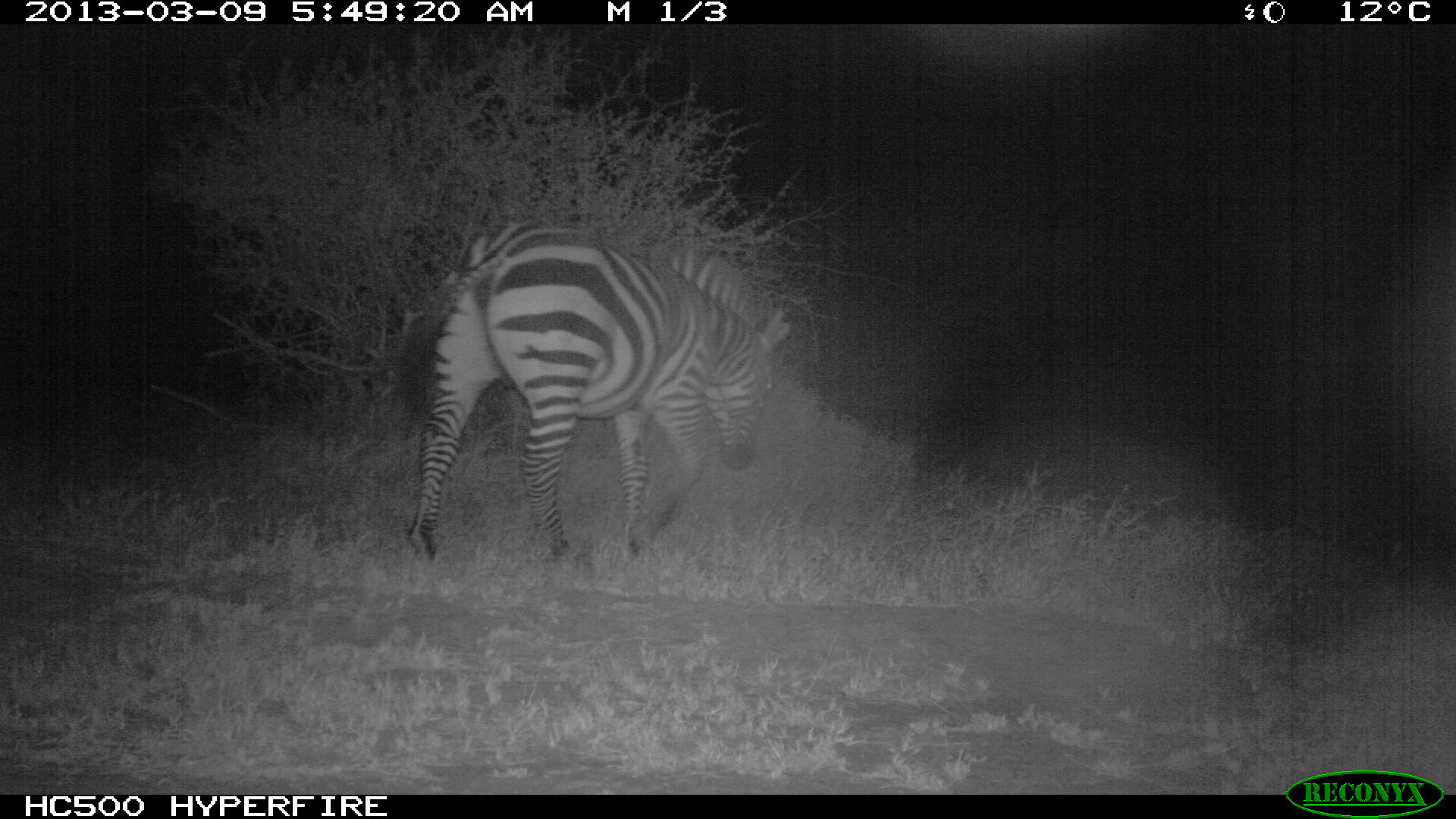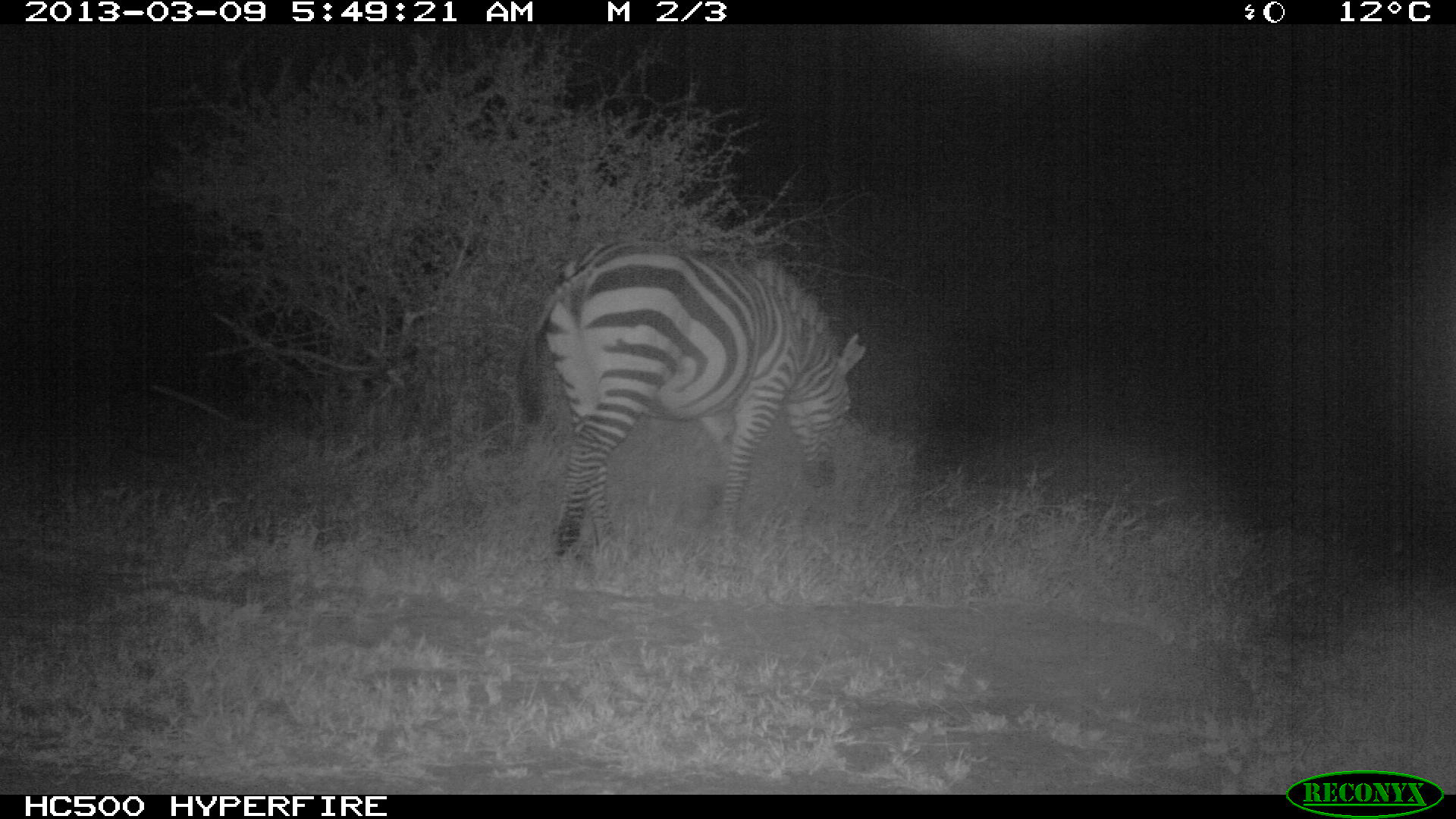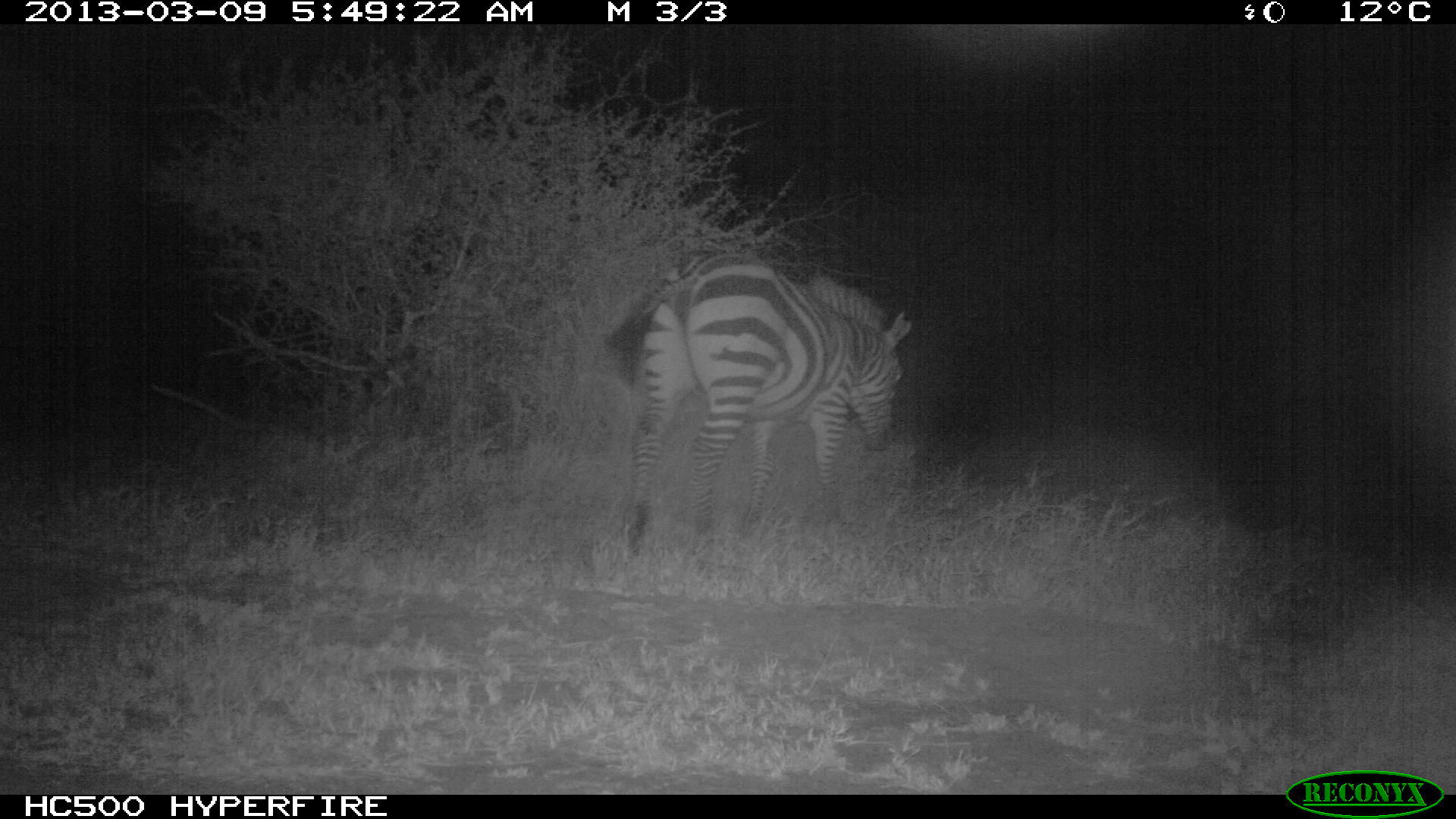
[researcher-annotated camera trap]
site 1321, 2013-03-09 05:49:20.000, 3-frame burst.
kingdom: Animalia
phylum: Chordata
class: Mammalia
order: Perissodactyla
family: Equidae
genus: Equus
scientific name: Equus quagga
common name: plains zebra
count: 1